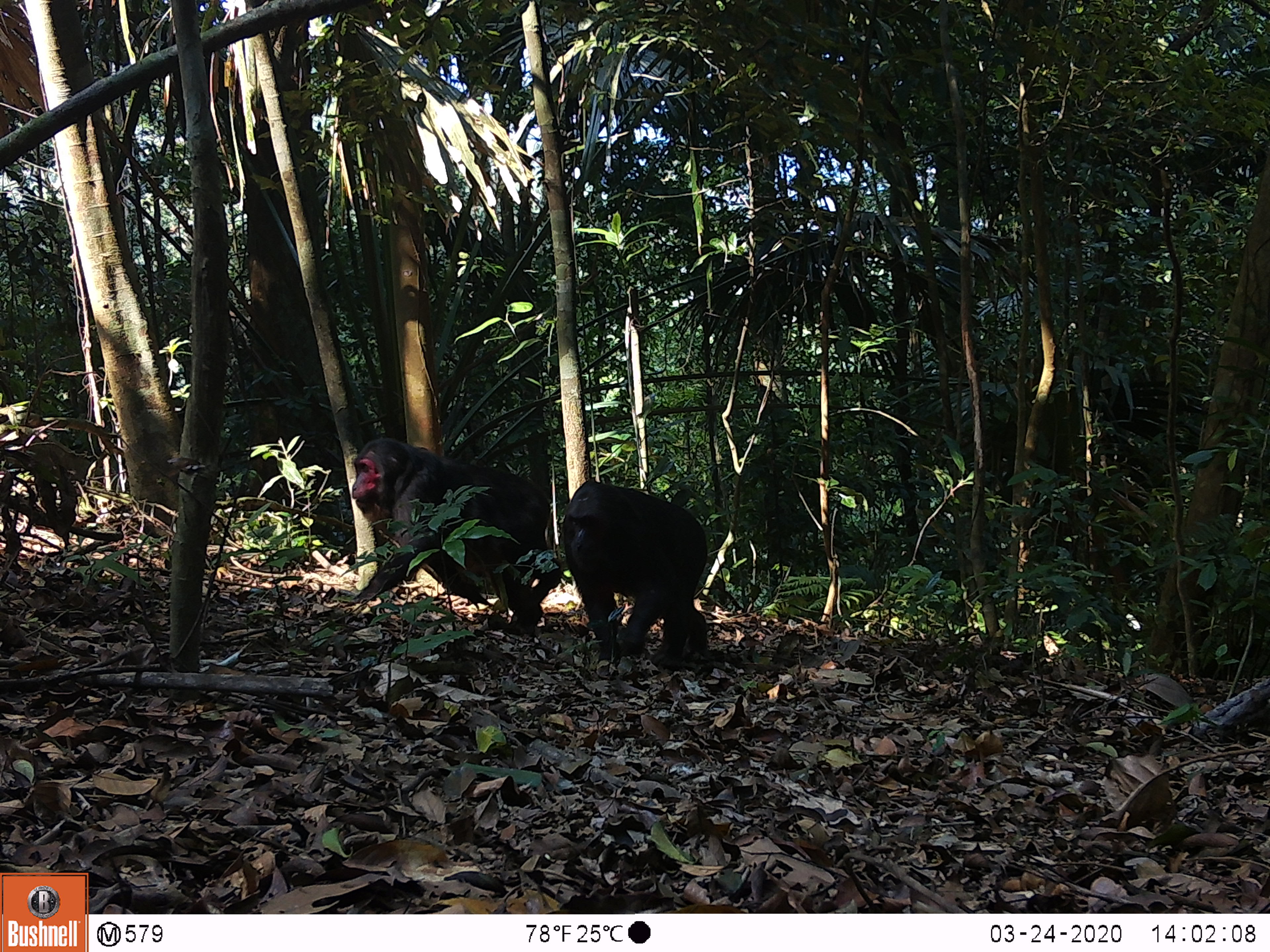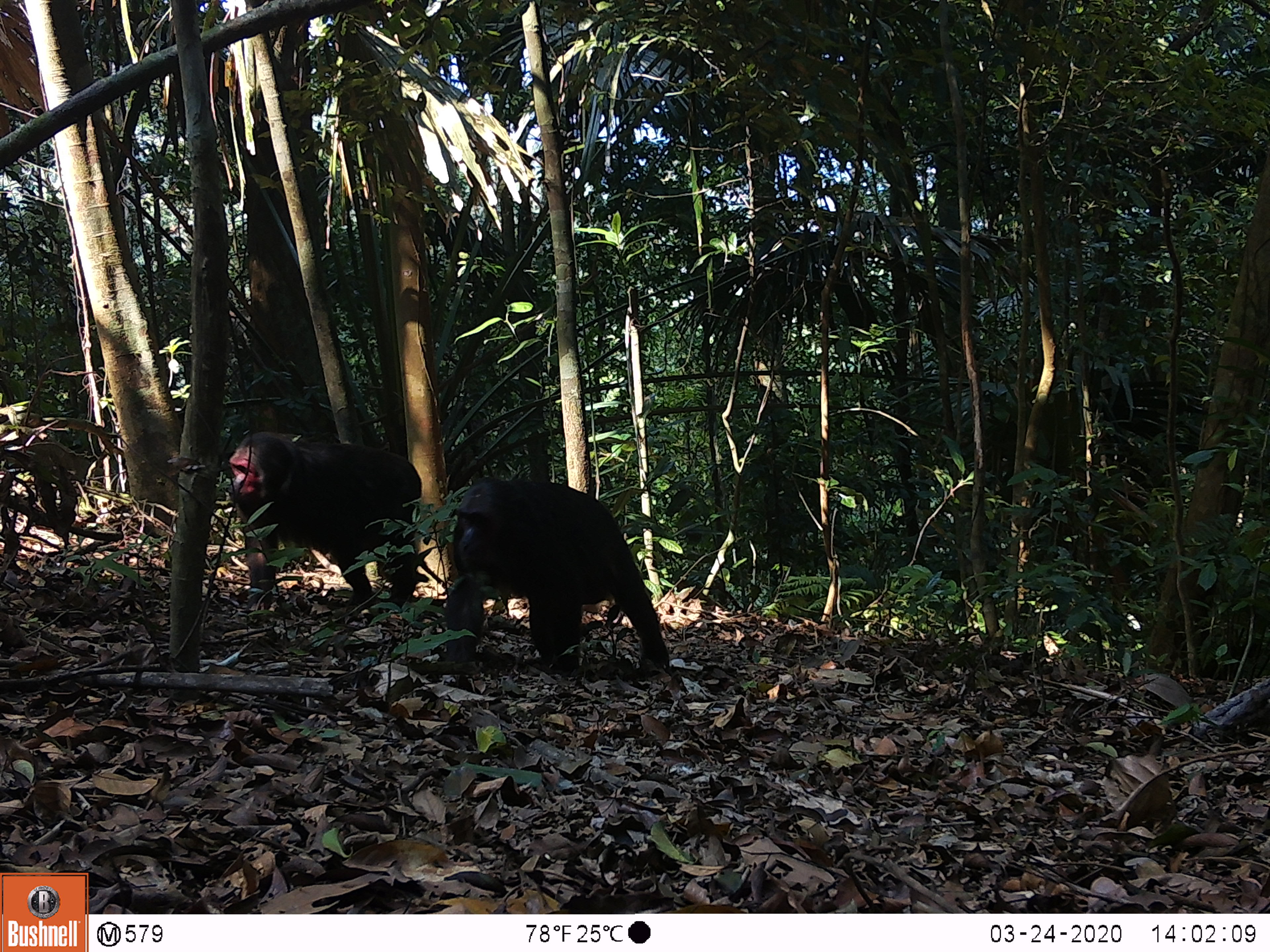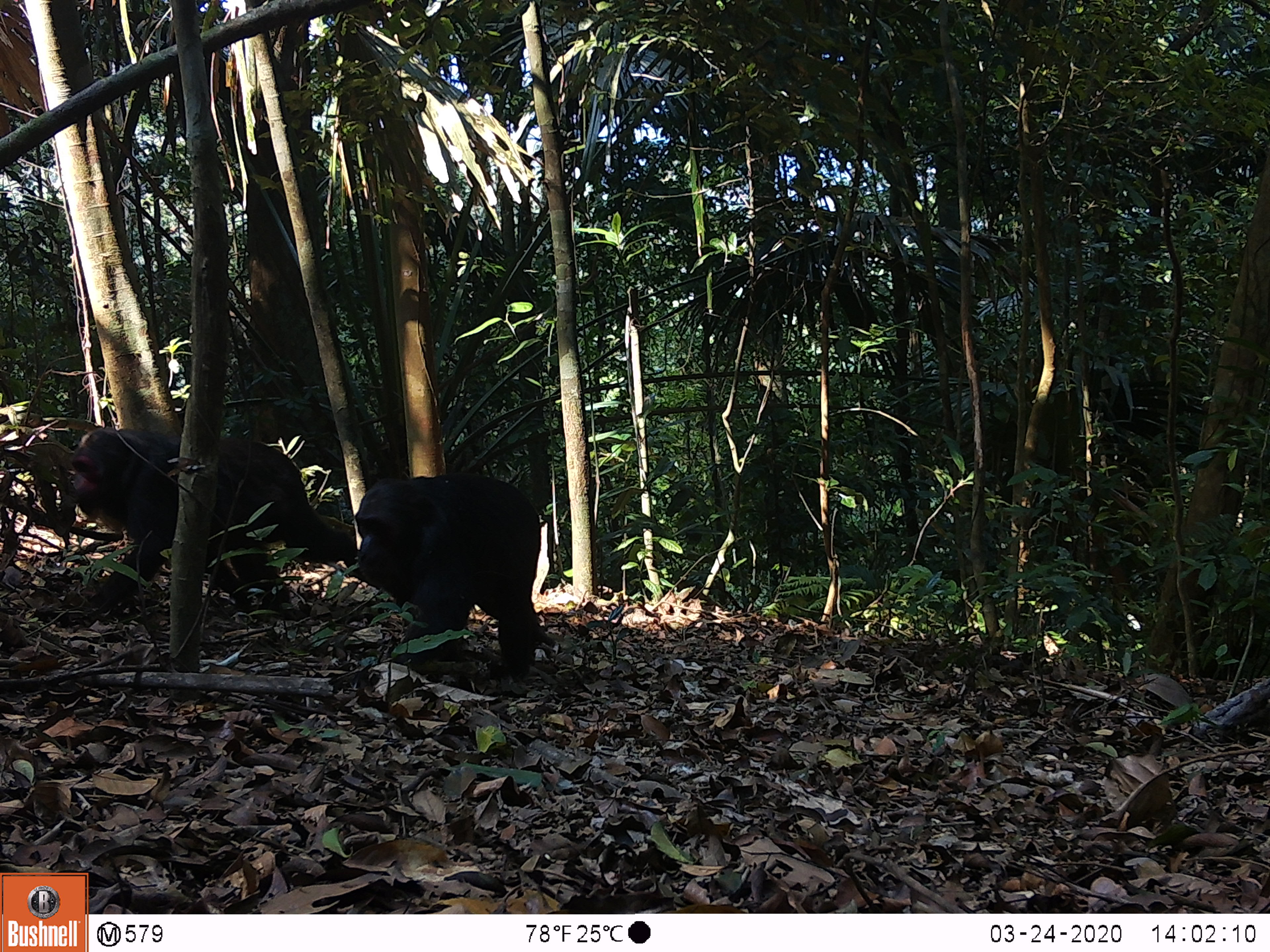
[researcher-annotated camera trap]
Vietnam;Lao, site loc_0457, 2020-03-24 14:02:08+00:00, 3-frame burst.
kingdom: Animalia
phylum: Chordata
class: Mammalia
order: Primates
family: Cercopithecidae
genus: Macaca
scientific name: Macaca arctoides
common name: stump-tailed macaque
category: stump tailed macaque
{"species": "stump tailed macaque (stump-tailed macaque) (Macaca arctoides)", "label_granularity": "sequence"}